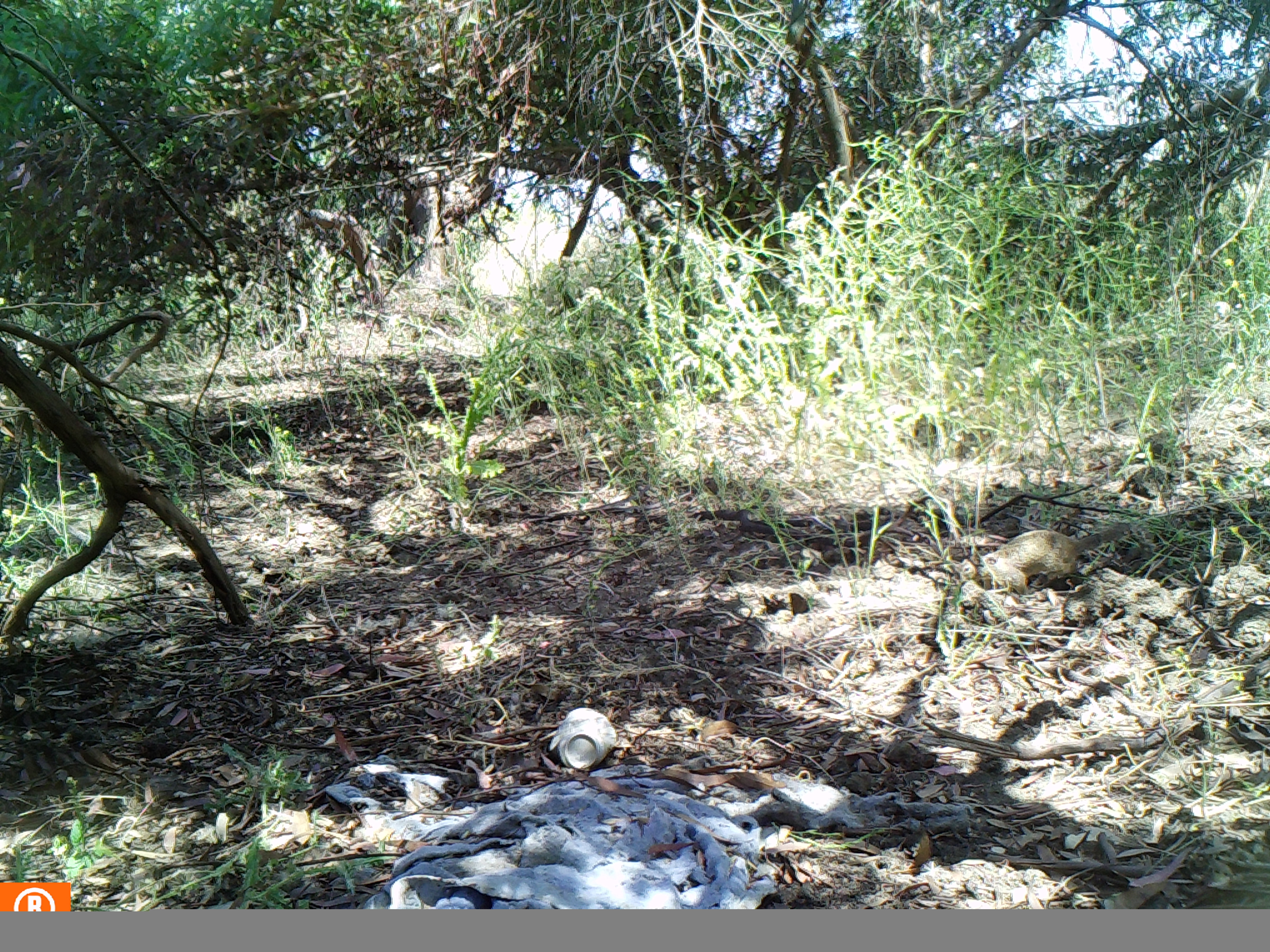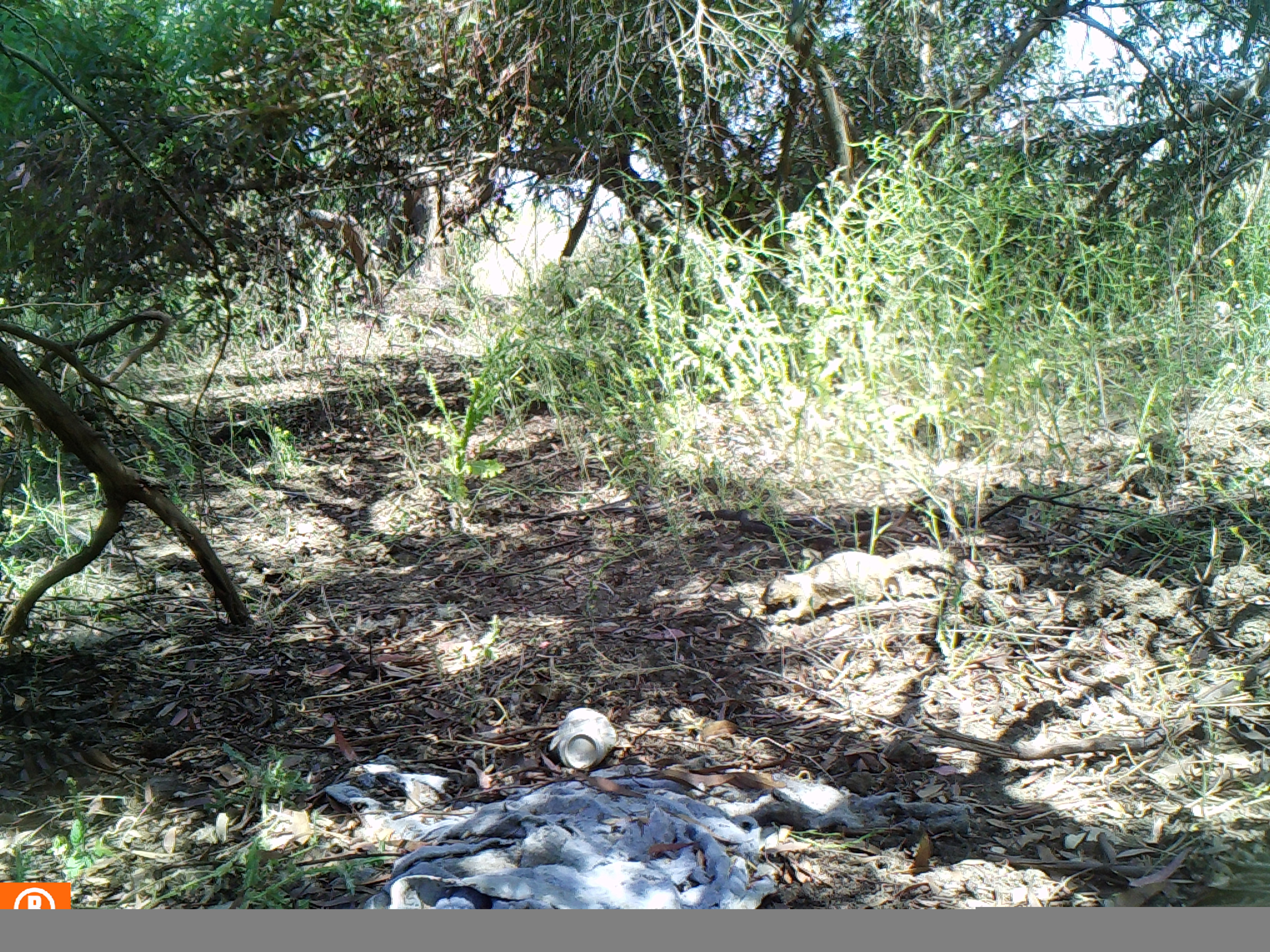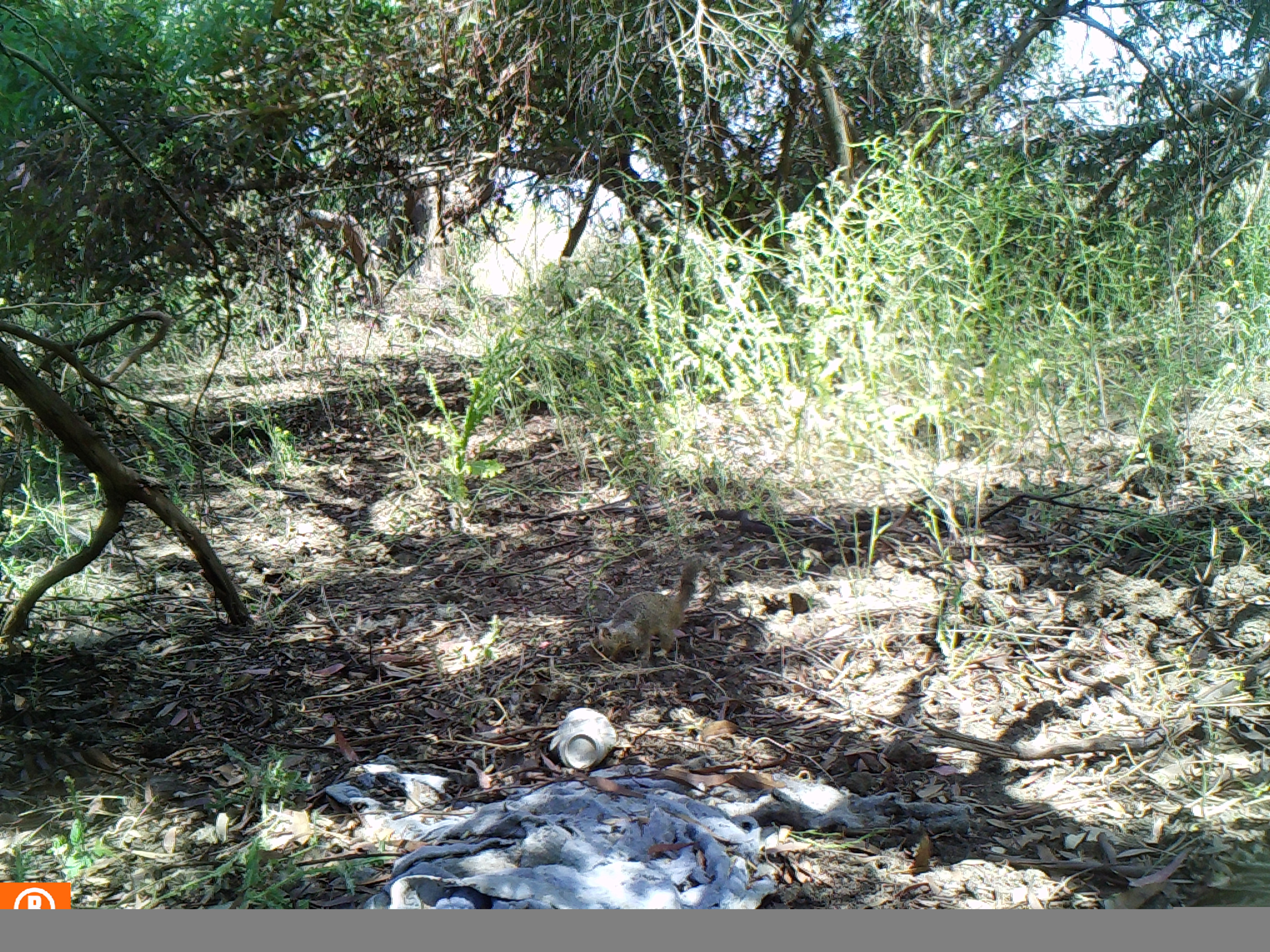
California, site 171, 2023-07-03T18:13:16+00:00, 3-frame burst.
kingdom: Animalia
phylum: Chordata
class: Mammalia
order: Rodentia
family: Sciuridae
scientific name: Sciuridae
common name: squirrel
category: unknown squirrel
Unknown squirrel (squirrel) (Sciuridae).